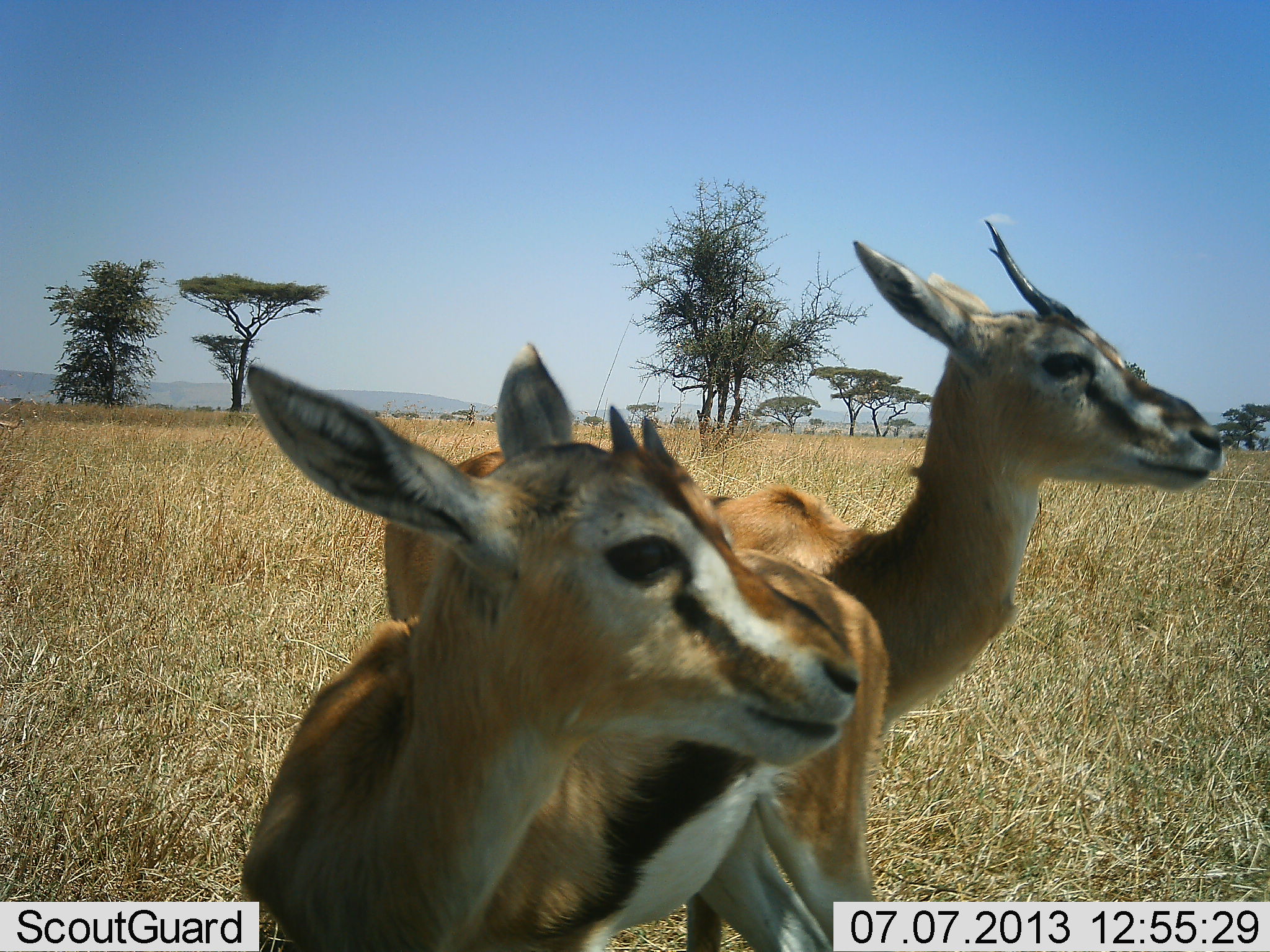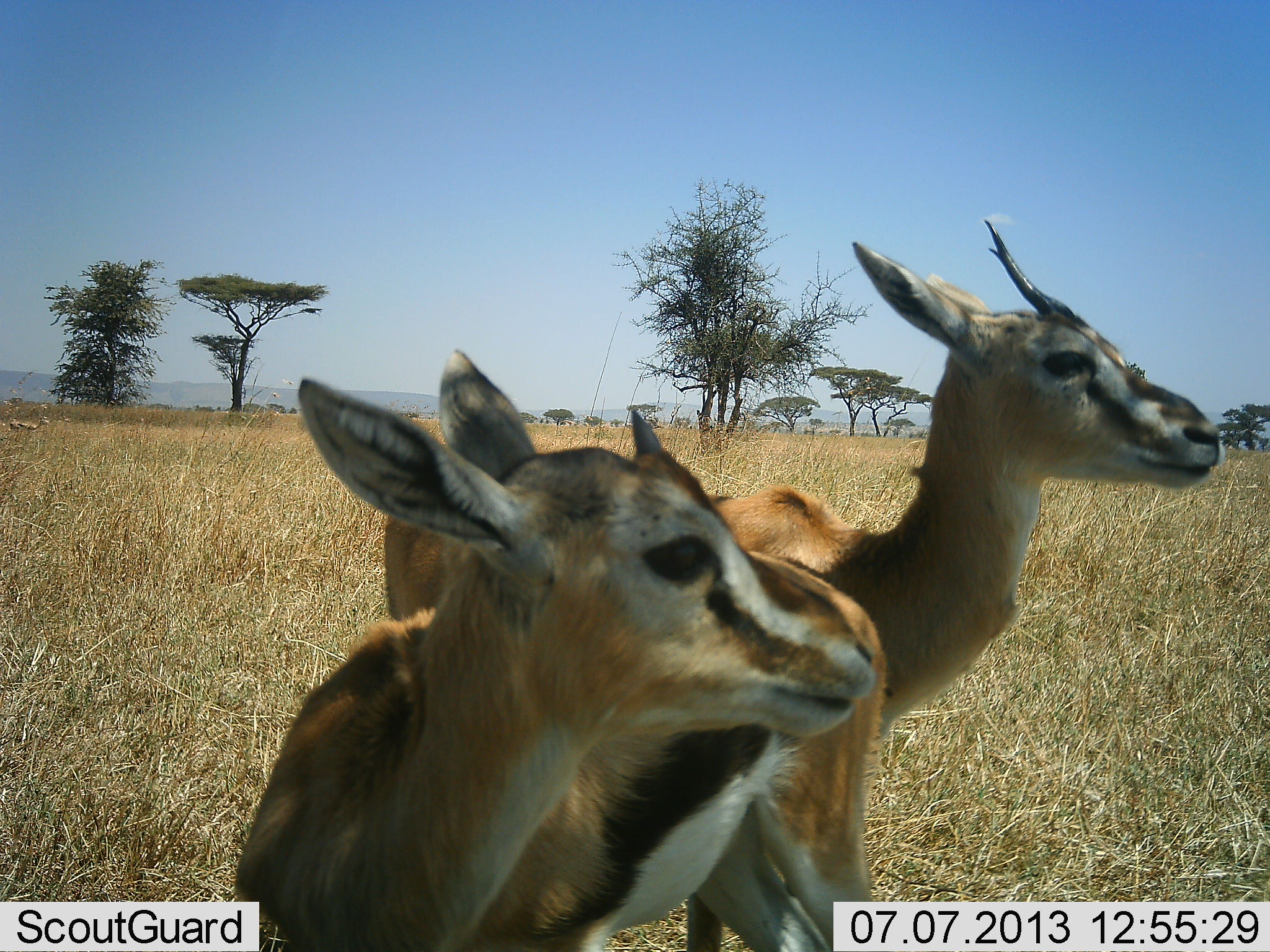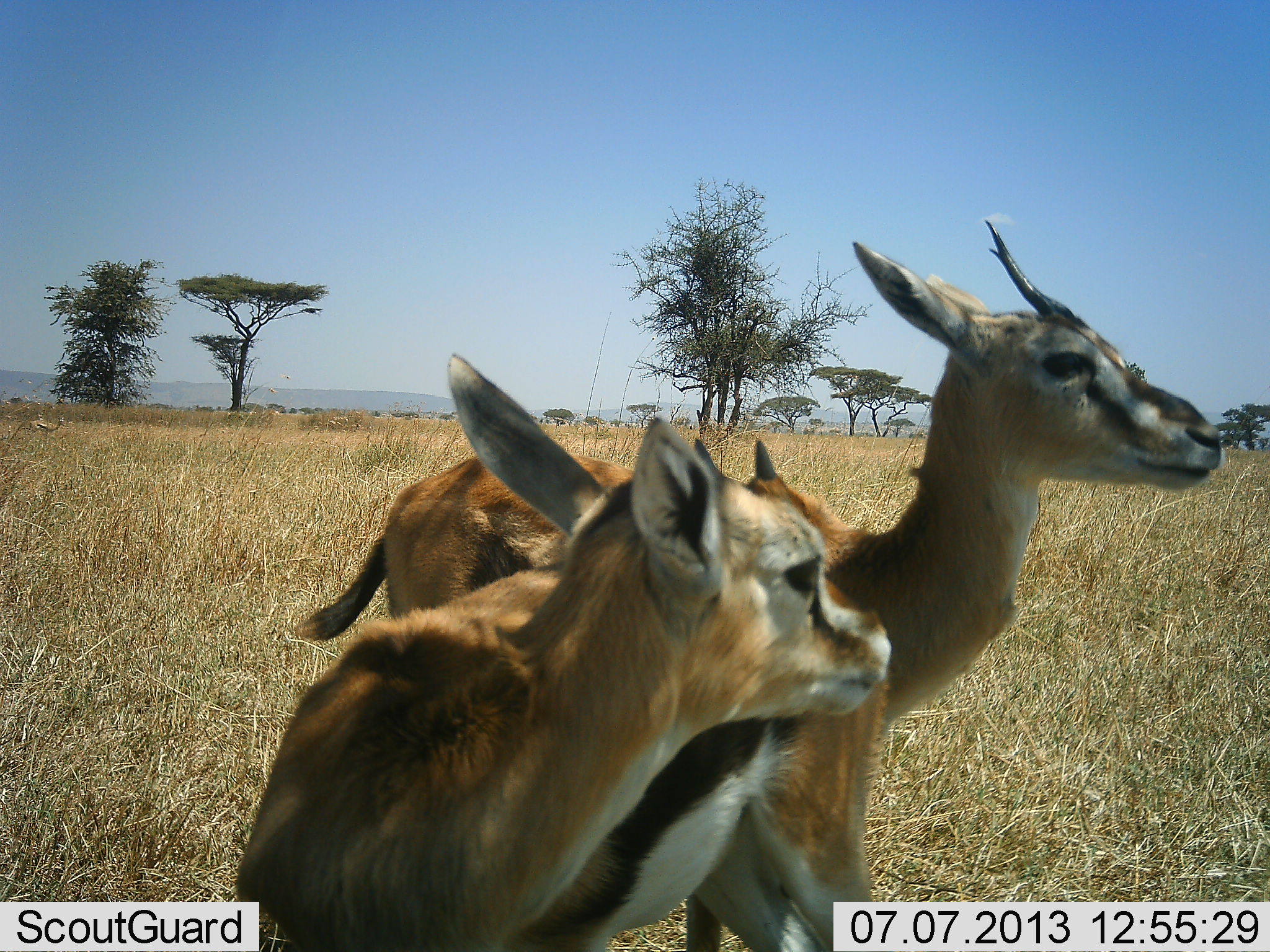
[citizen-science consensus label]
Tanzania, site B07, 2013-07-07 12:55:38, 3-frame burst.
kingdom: Animalia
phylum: Chordata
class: Mammalia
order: Artiodactyla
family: Bovidae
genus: Eudorcas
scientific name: Eudorcas thomsonii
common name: thomson's gazelle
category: gazellethomsons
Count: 2.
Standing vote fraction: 100%.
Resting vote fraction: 0%.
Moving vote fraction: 12%.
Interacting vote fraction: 3%.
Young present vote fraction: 21%.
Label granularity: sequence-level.